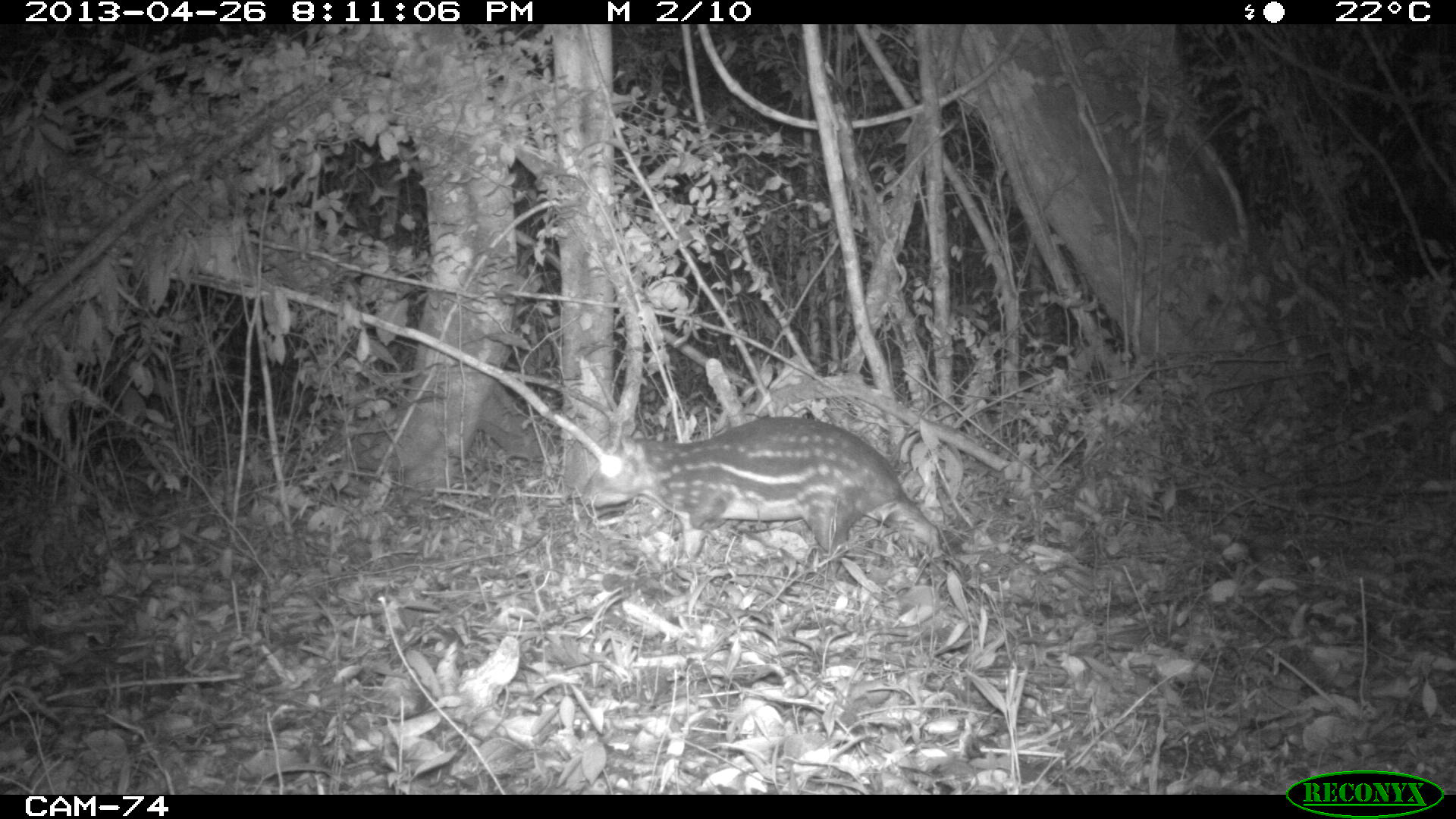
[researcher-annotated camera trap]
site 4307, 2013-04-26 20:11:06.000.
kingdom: Animalia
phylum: Chordata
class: Mammalia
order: Rodentia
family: Cuniculidae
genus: Cuniculus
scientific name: Cuniculus paca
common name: lowland paca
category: agouti paca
Agouti paca (lowland paca) (Cuniculus paca), count 1.